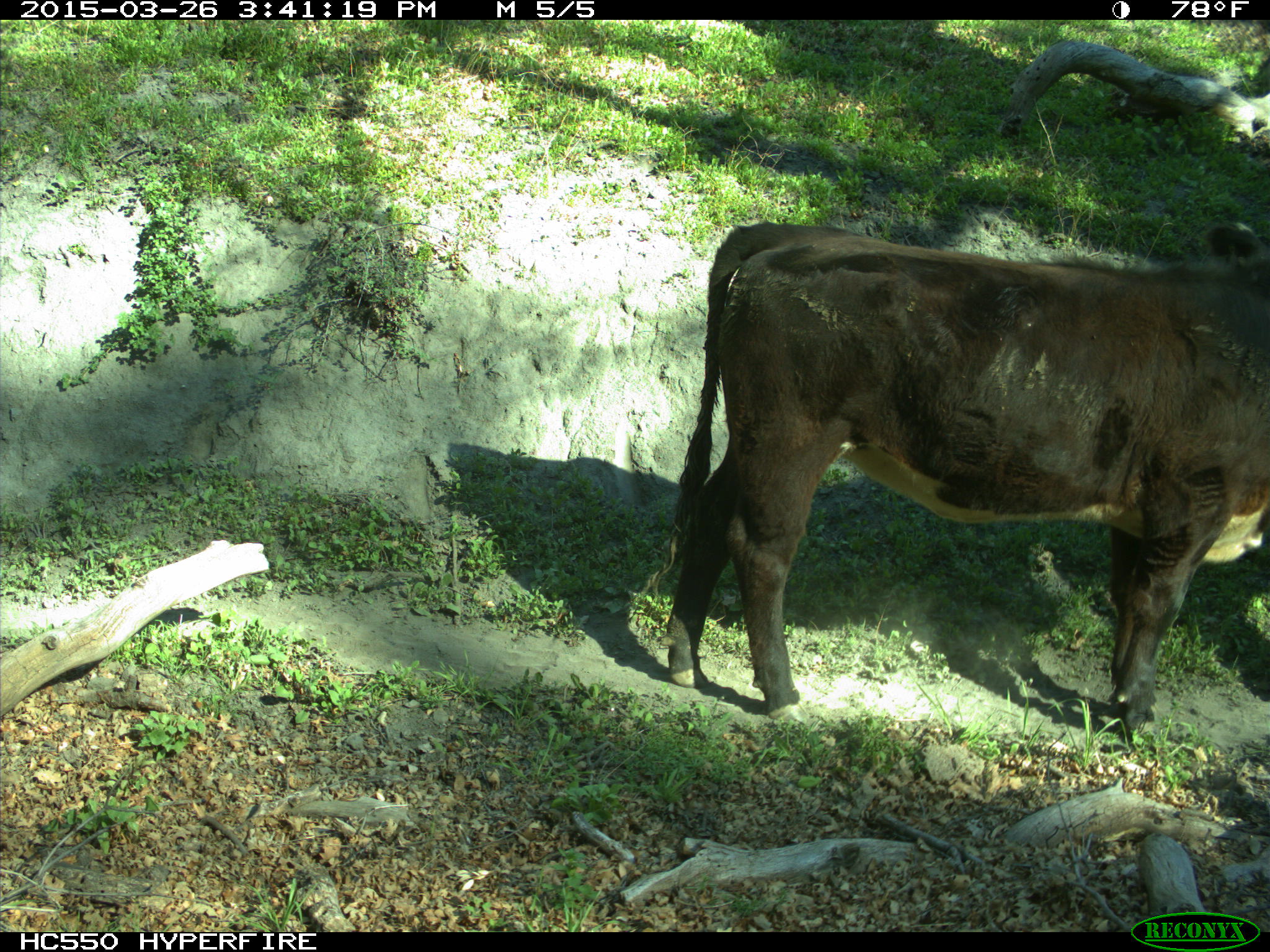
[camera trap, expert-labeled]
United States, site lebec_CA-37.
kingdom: Animalia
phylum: Chordata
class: Mammalia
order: Artiodactyla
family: Bovidae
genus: Bos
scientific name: Bos taurus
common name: domestic cow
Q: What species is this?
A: Bos taurus (domestic cow).